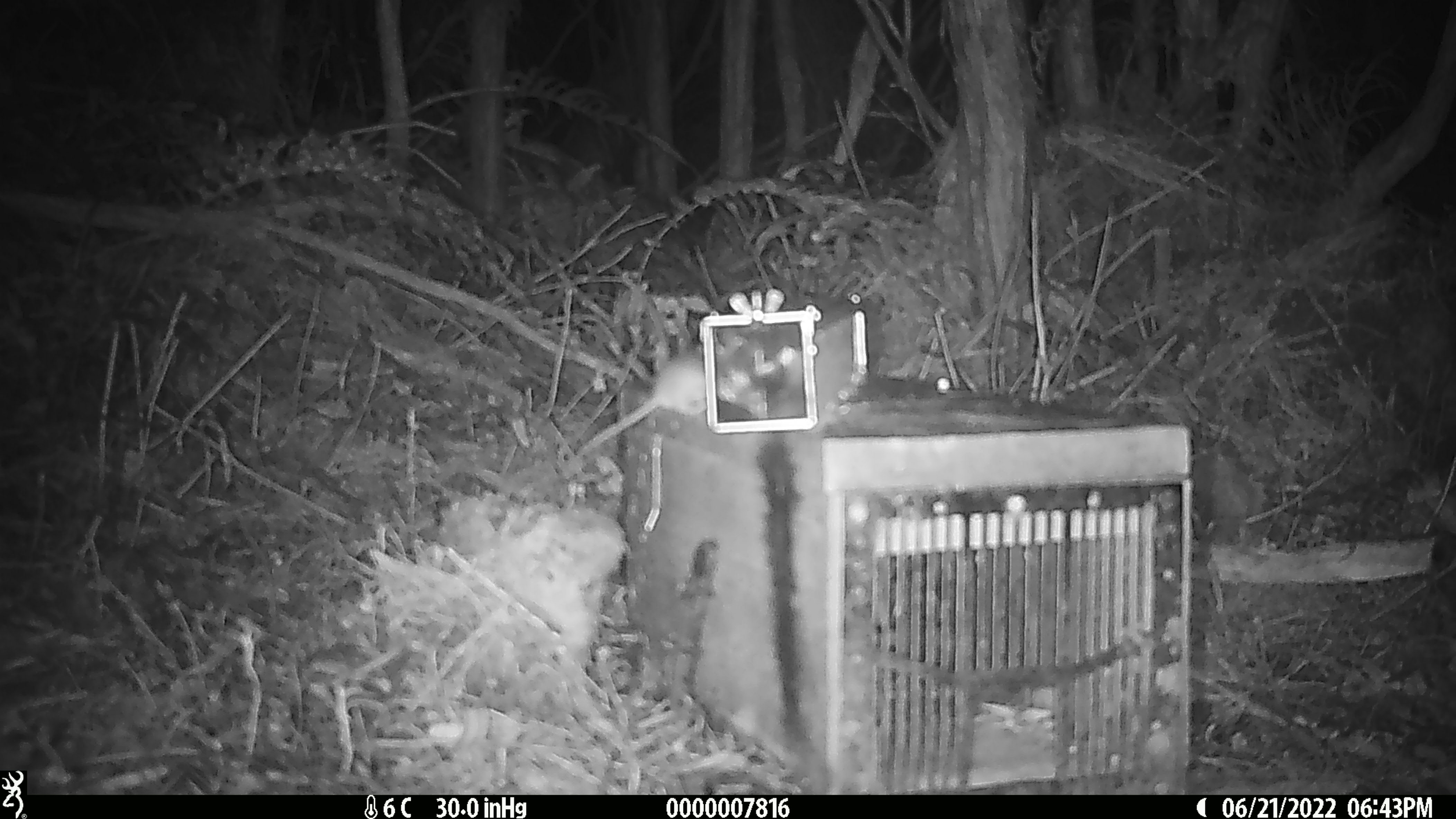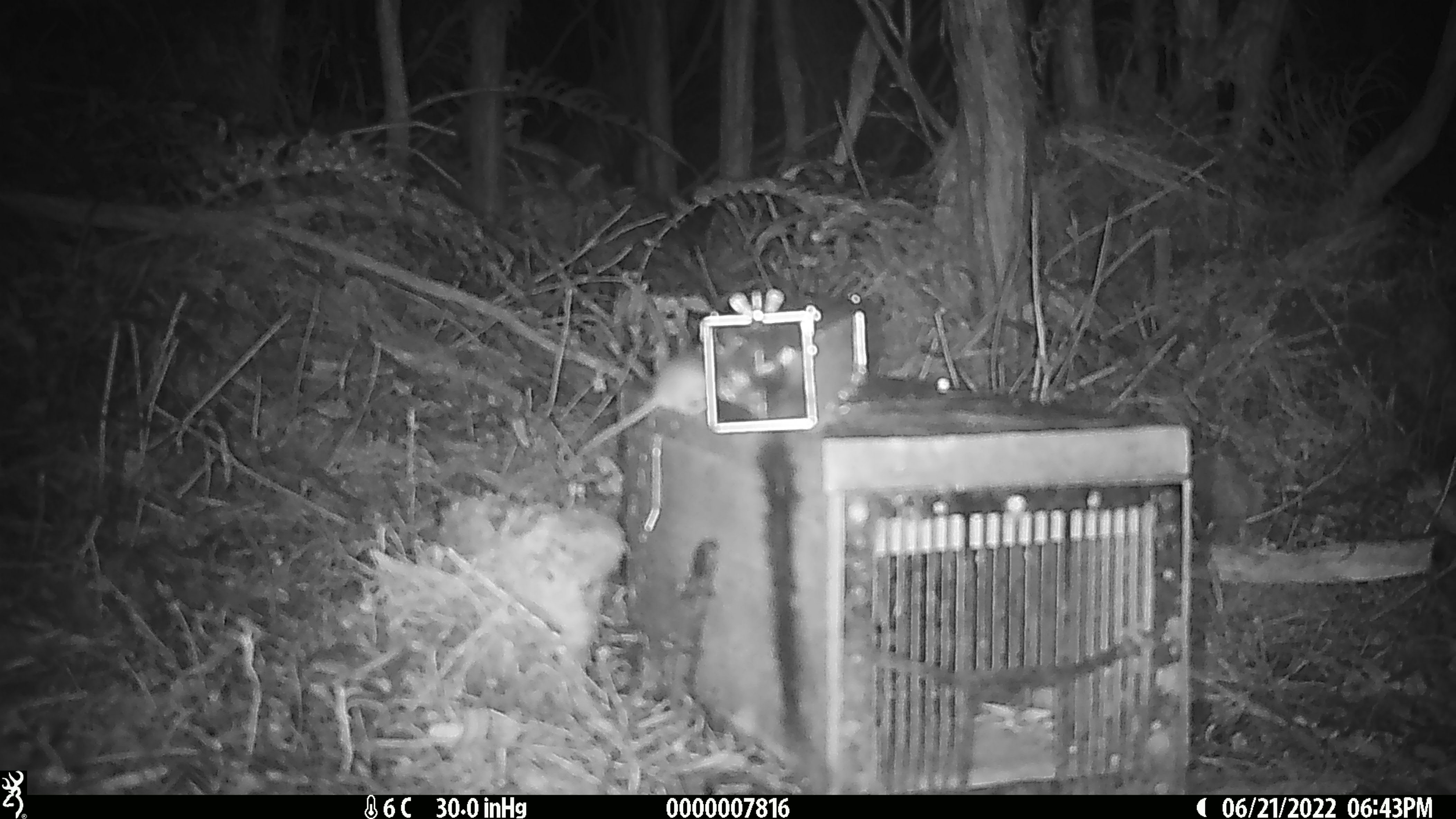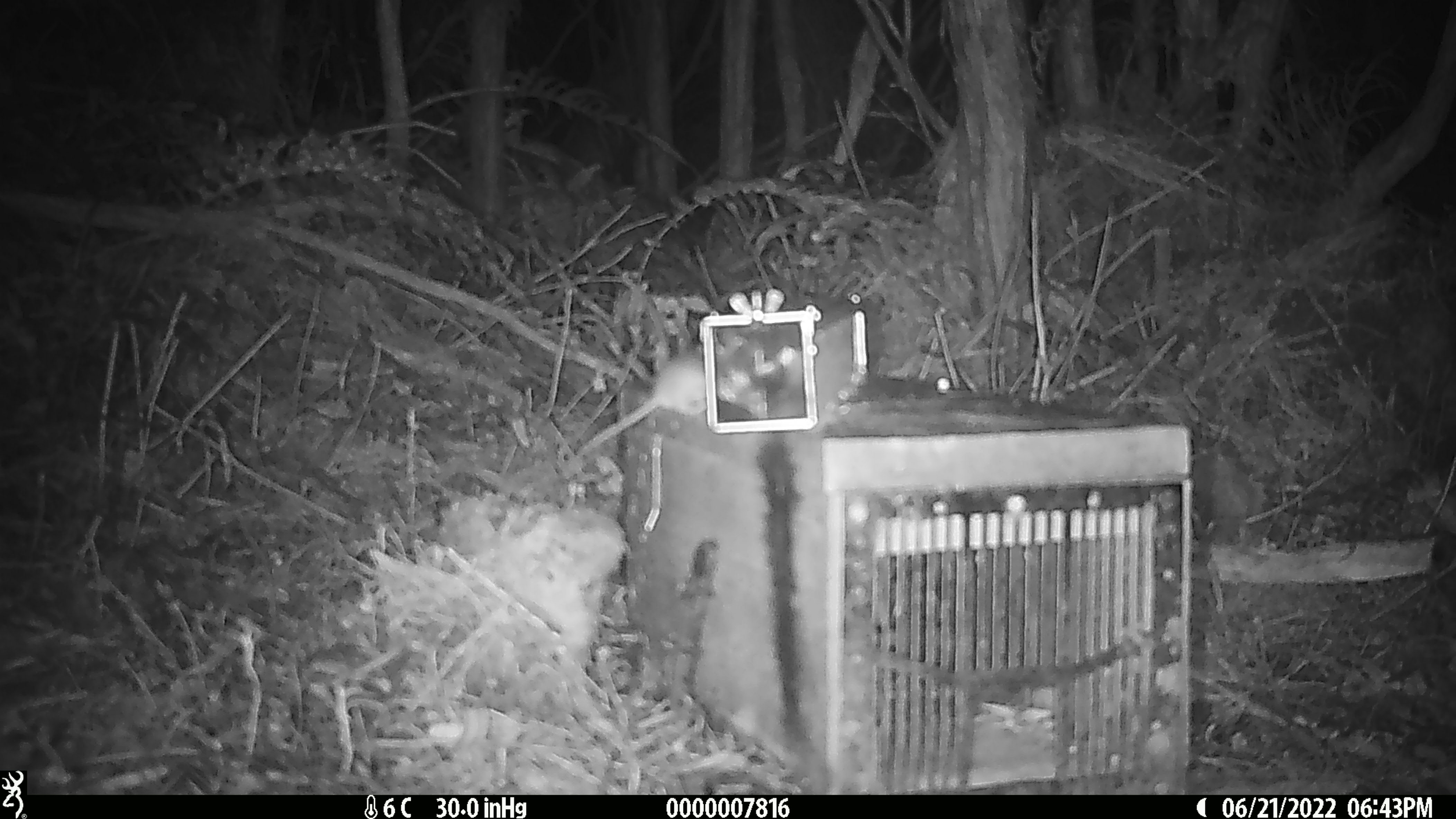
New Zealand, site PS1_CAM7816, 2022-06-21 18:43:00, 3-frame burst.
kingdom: Animalia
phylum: Chordata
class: Mammalia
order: Rodentia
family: Muridae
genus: Mus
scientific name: Mus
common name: mouse